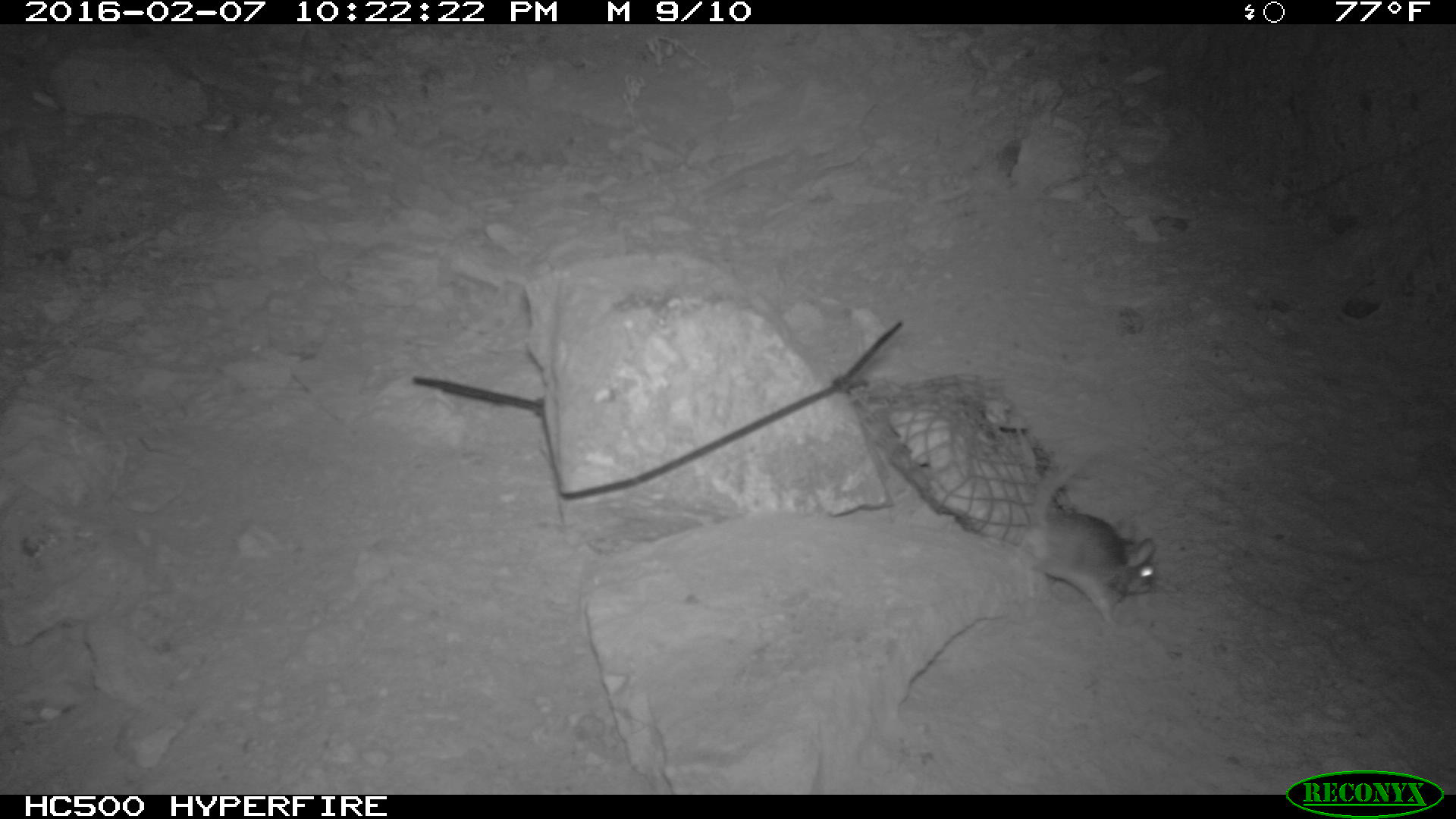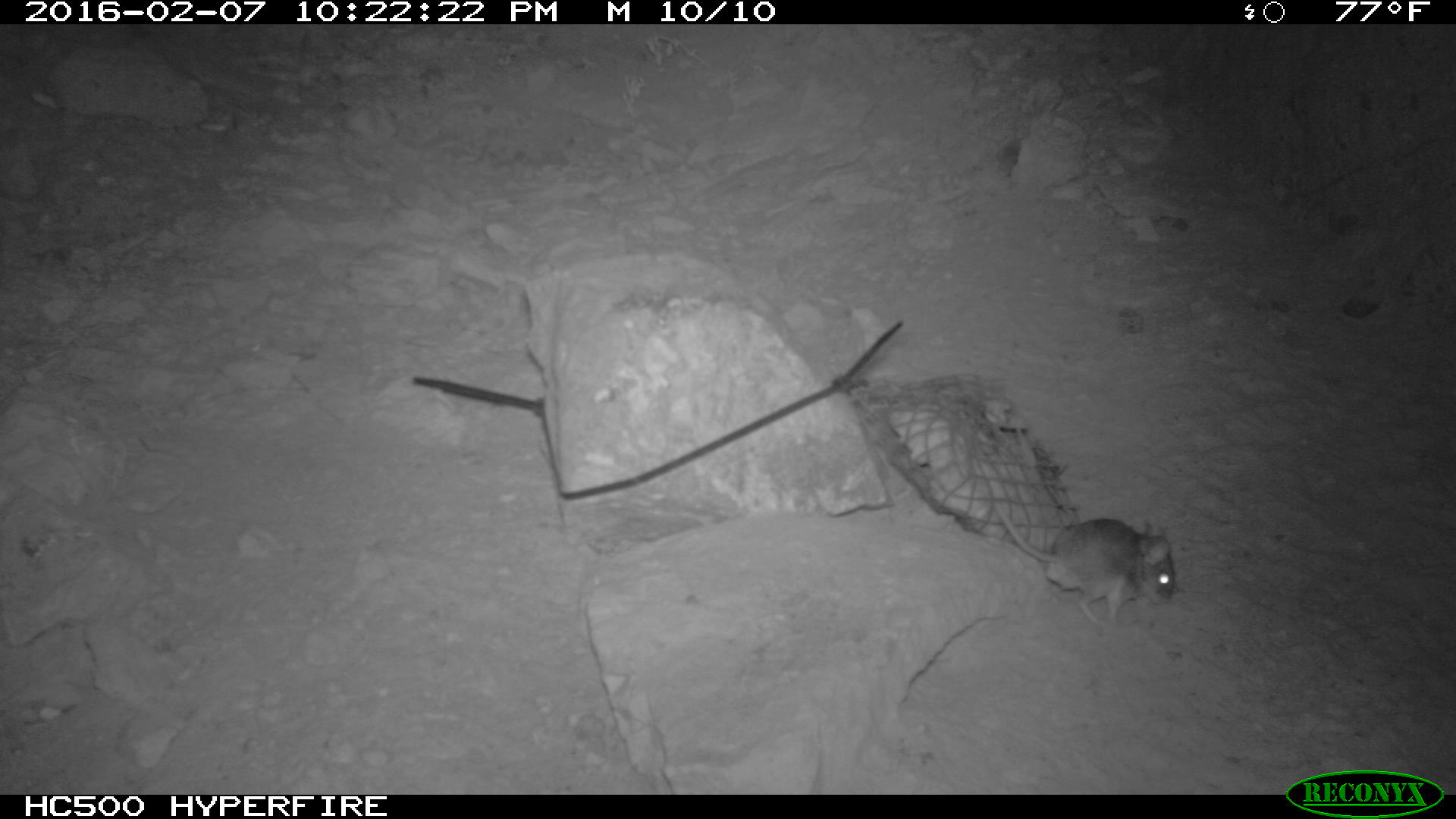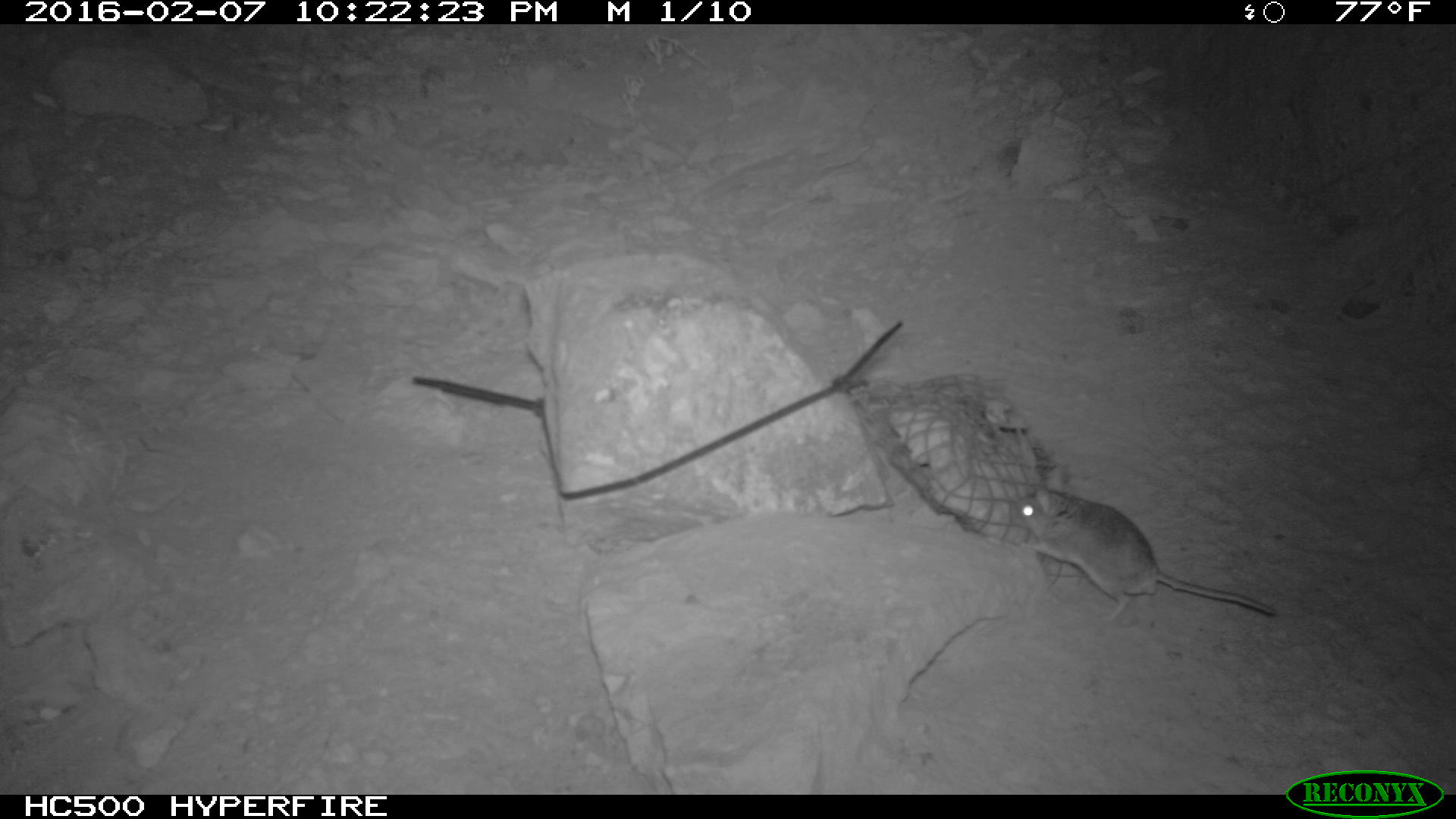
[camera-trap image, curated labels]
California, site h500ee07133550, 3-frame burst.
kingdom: Animalia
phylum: Chordata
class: Mammalia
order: Rodentia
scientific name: Rodentia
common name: rodent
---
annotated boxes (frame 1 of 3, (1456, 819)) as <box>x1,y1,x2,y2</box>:
rodent: <box>1012,438,1157,626</box>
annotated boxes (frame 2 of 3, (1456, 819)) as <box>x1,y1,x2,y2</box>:
rodent: <box>996,503,1175,629</box>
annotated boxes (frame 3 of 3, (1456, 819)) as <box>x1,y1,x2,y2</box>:
rodent: <box>1012,475,1276,619</box>